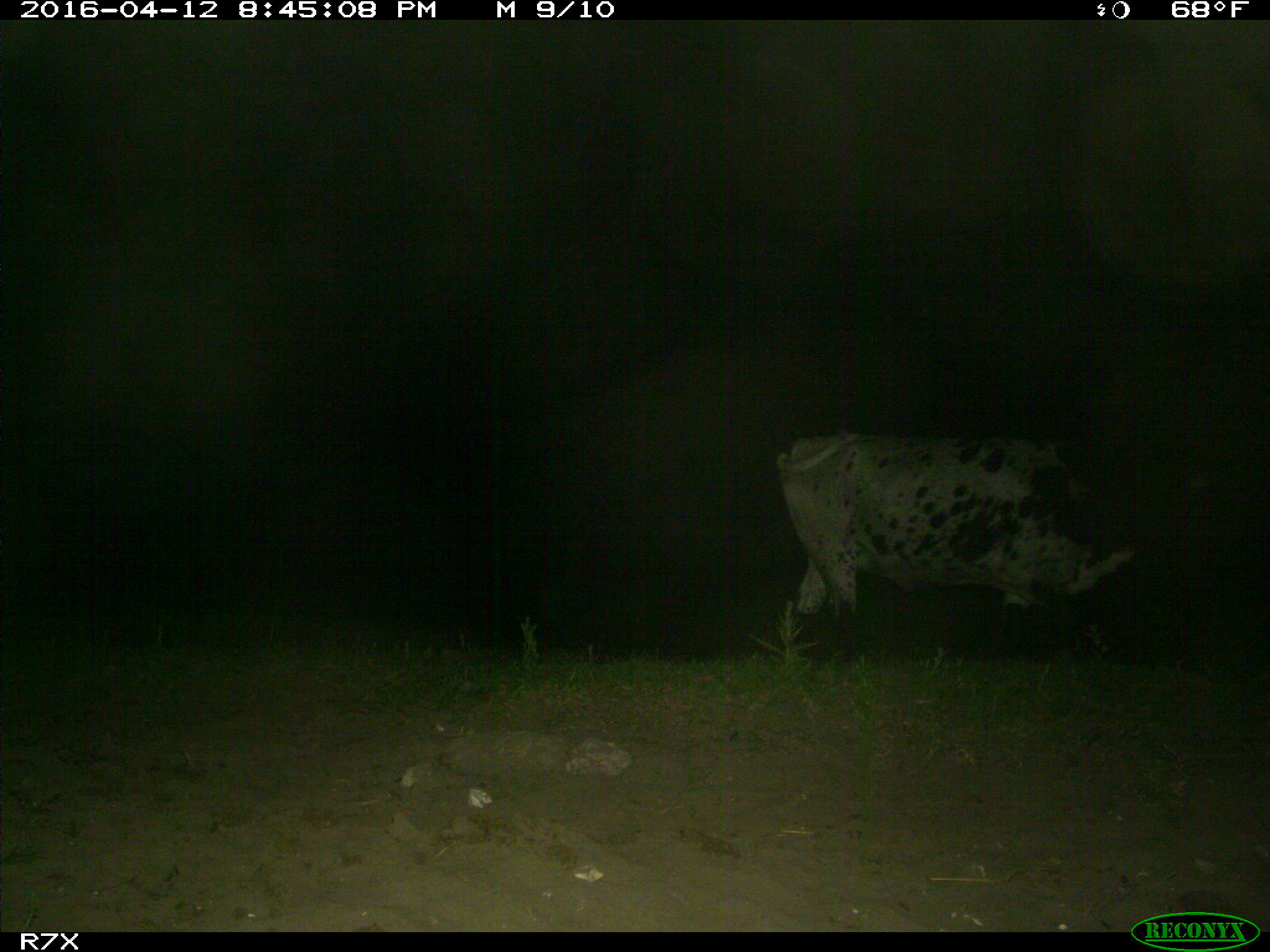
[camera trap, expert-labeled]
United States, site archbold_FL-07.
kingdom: Animalia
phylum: Chordata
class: Mammalia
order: Artiodactyla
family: Bovidae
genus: Bos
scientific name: Bos taurus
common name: domestic cow